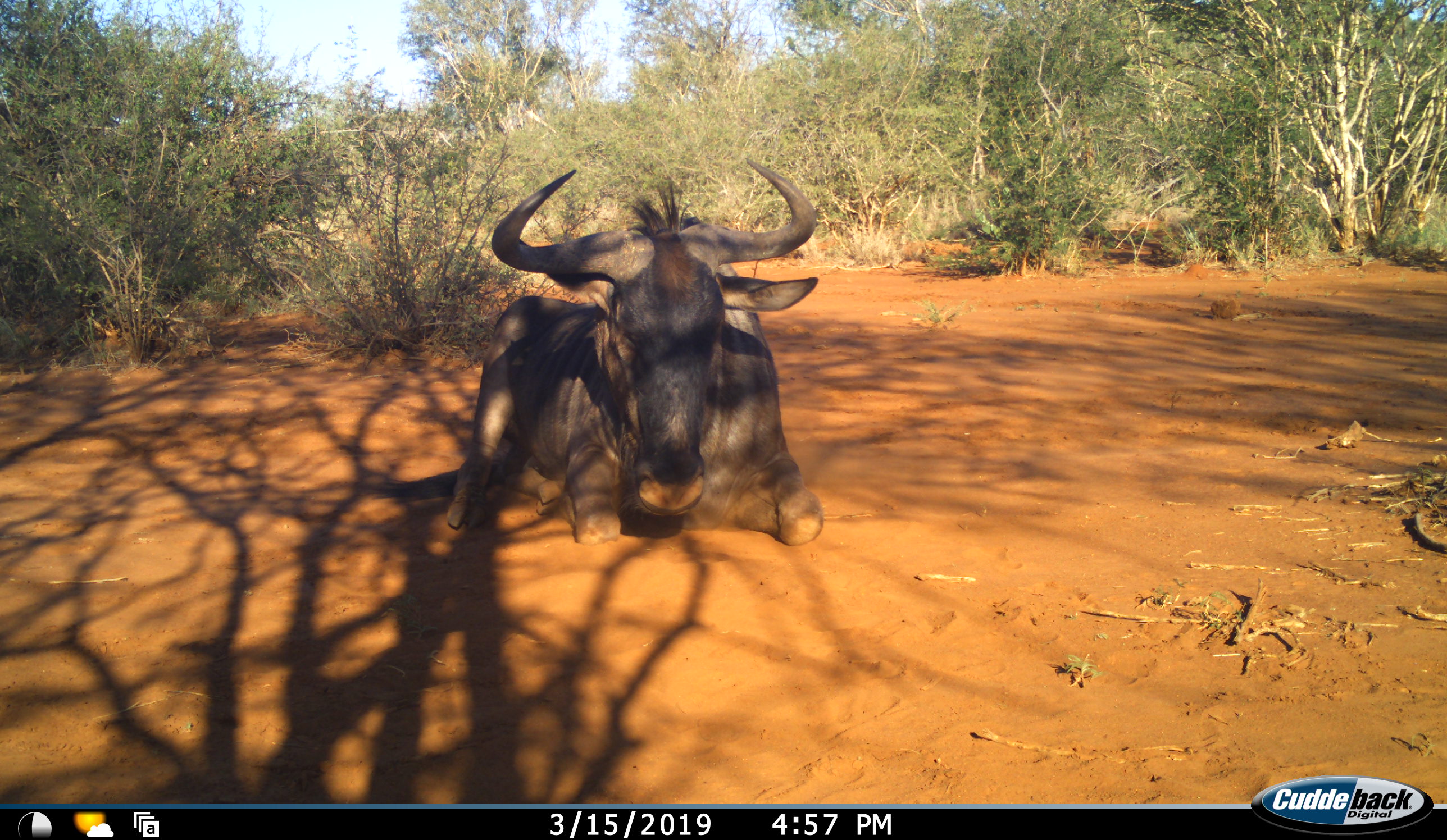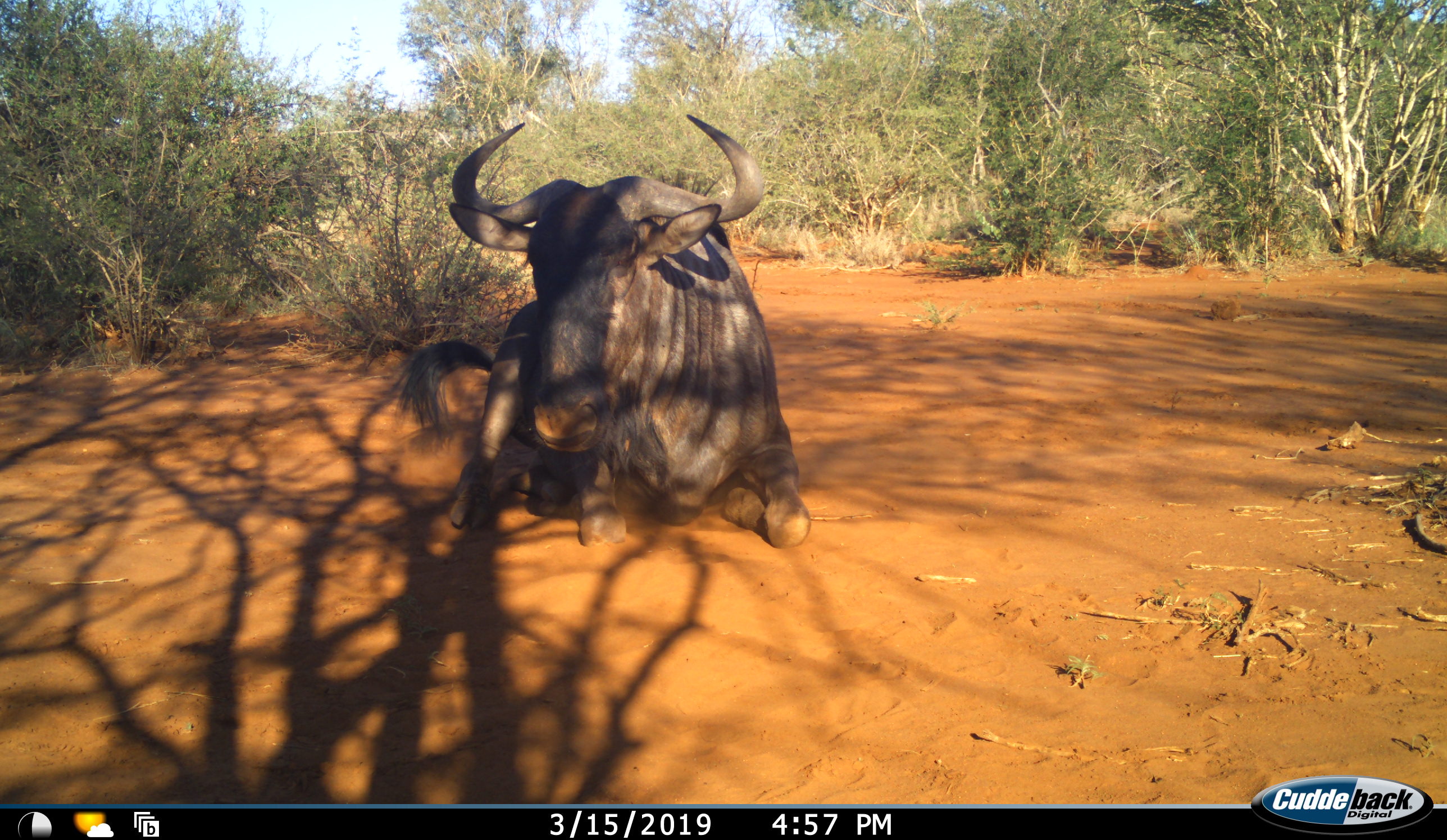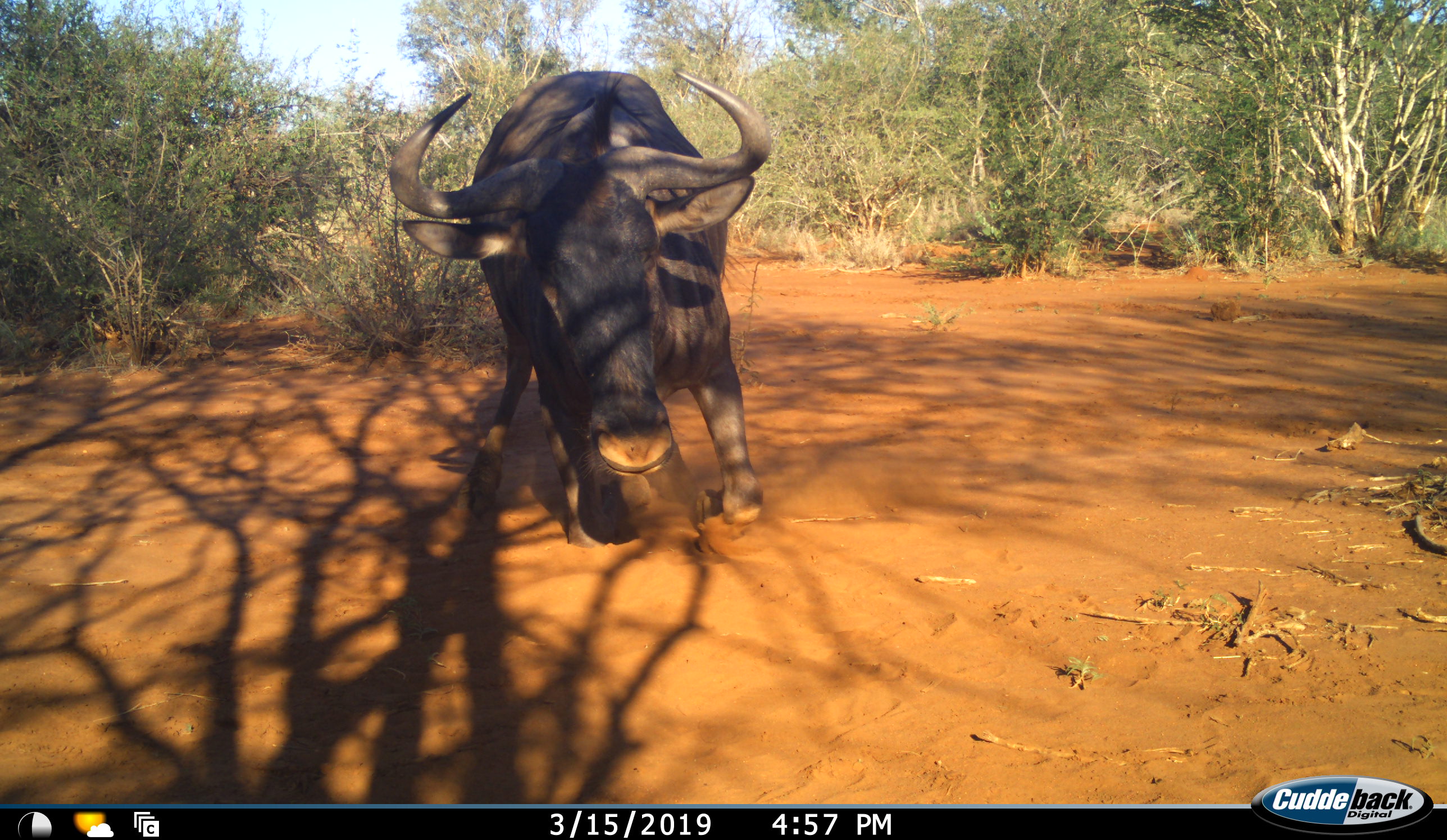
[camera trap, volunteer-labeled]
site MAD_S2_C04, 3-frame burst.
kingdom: Animalia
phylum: Chordata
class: Mammalia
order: Artiodactyla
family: Bovidae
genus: Connochaetes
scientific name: Connochaetes taurinus taurinus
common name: blue wildebeest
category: wildebeestblue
Wildebeestblue (blue wildebeest) (Connochaetes taurinus taurinus), count 1. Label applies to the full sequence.